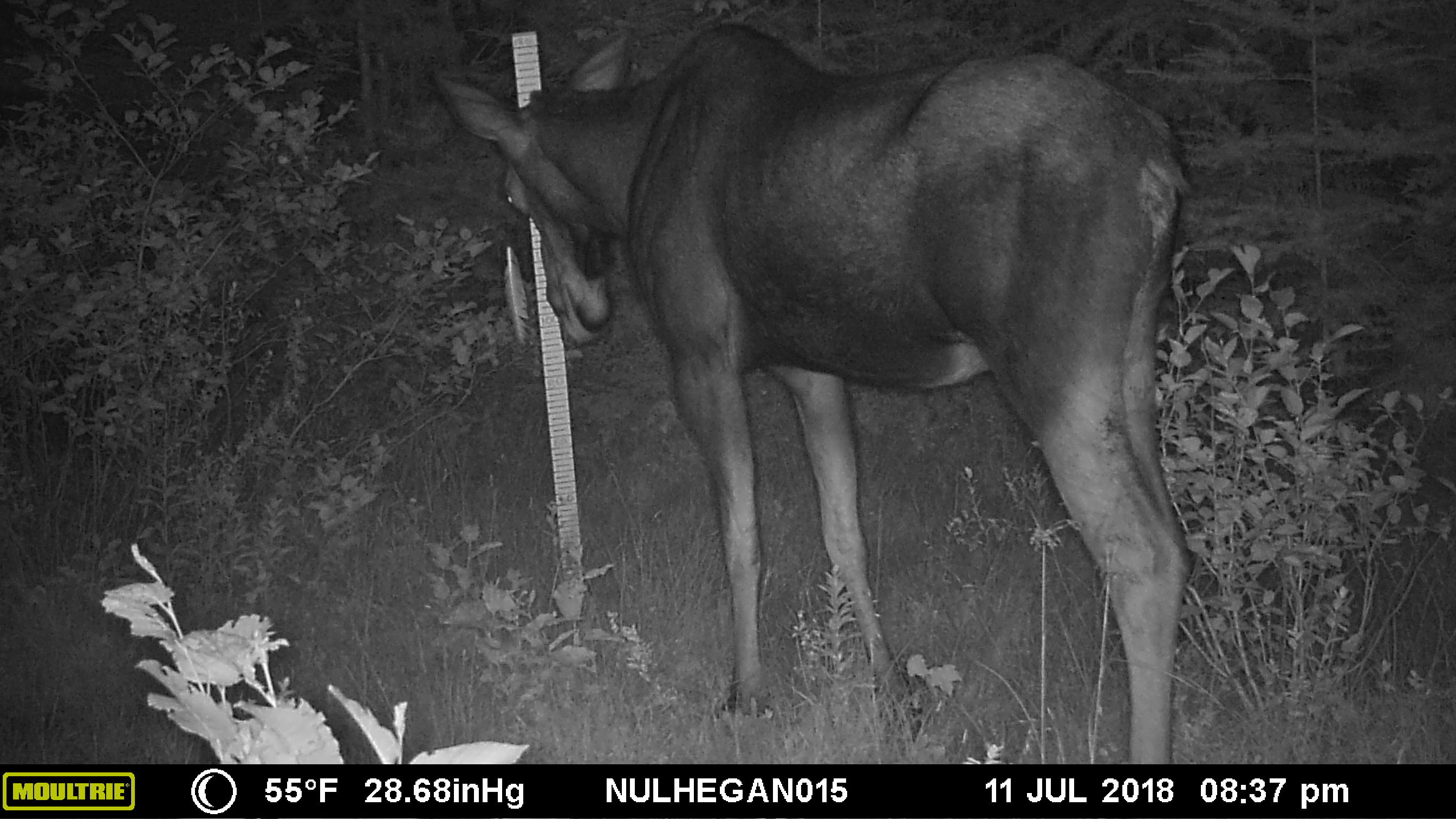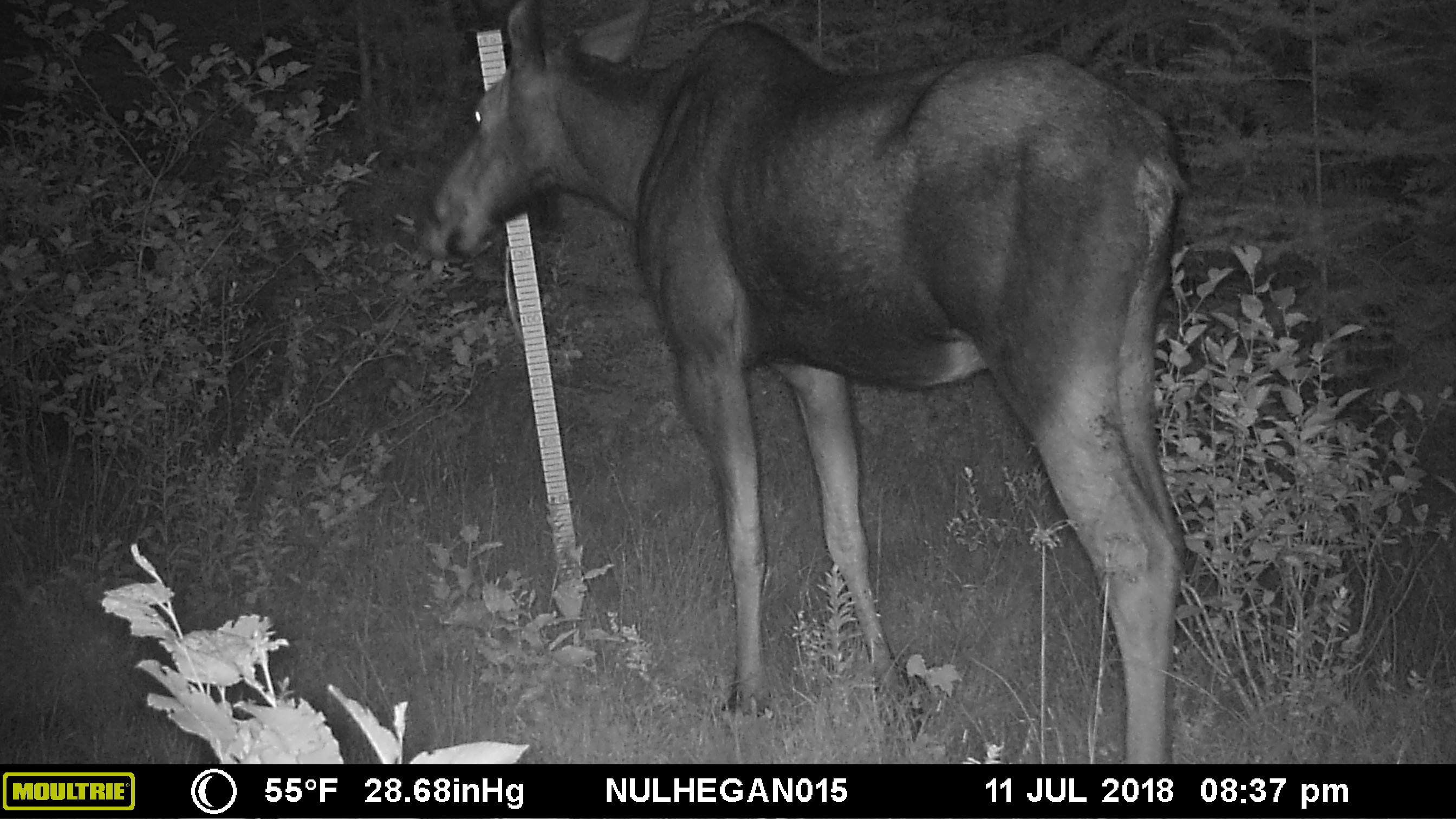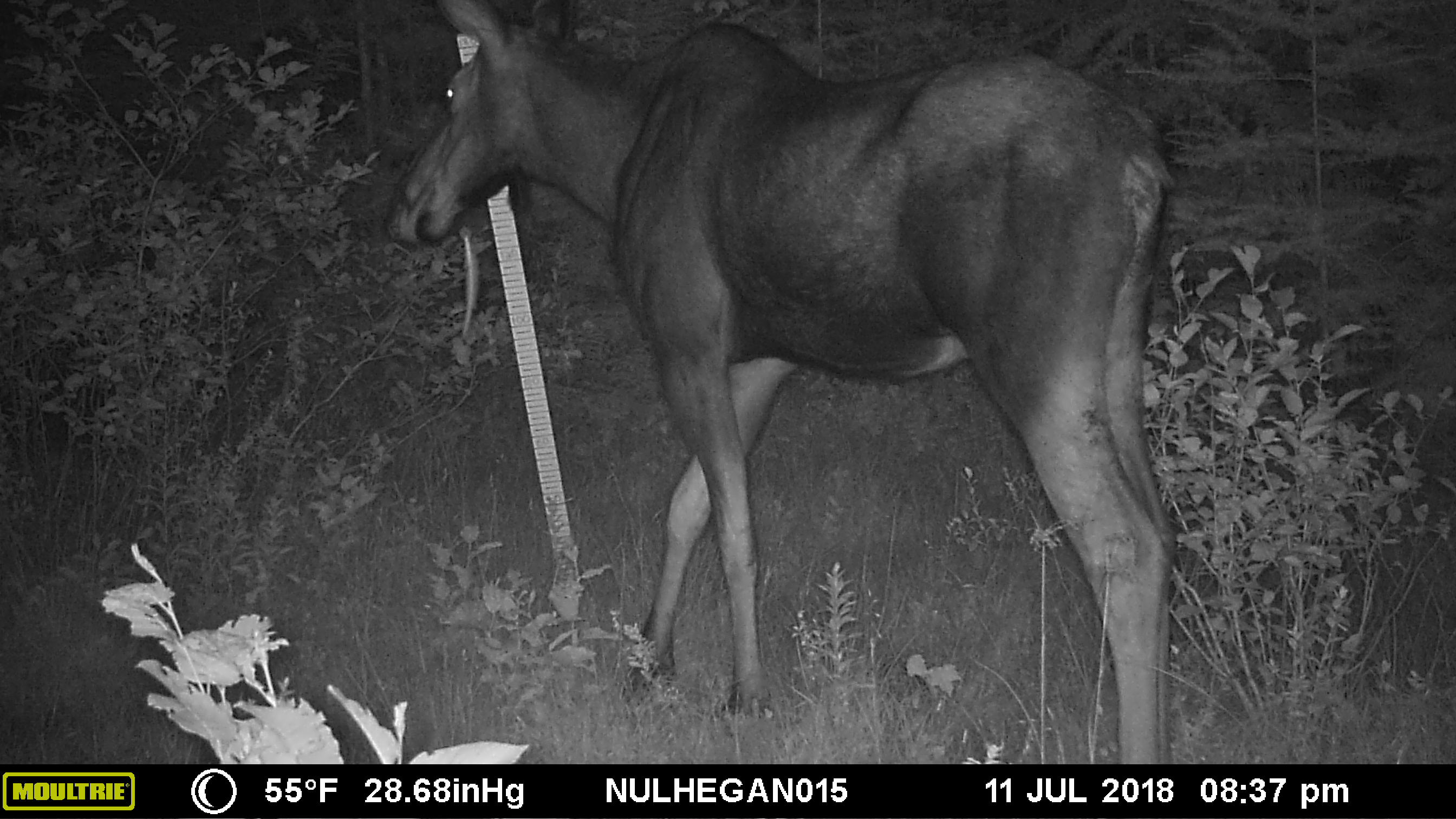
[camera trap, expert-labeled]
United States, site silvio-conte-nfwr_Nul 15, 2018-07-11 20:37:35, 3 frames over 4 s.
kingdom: Animalia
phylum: Chordata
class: Mammalia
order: Artiodactyla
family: Cervidae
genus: Alces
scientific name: Alces alces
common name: moose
Moose (Alces alces).